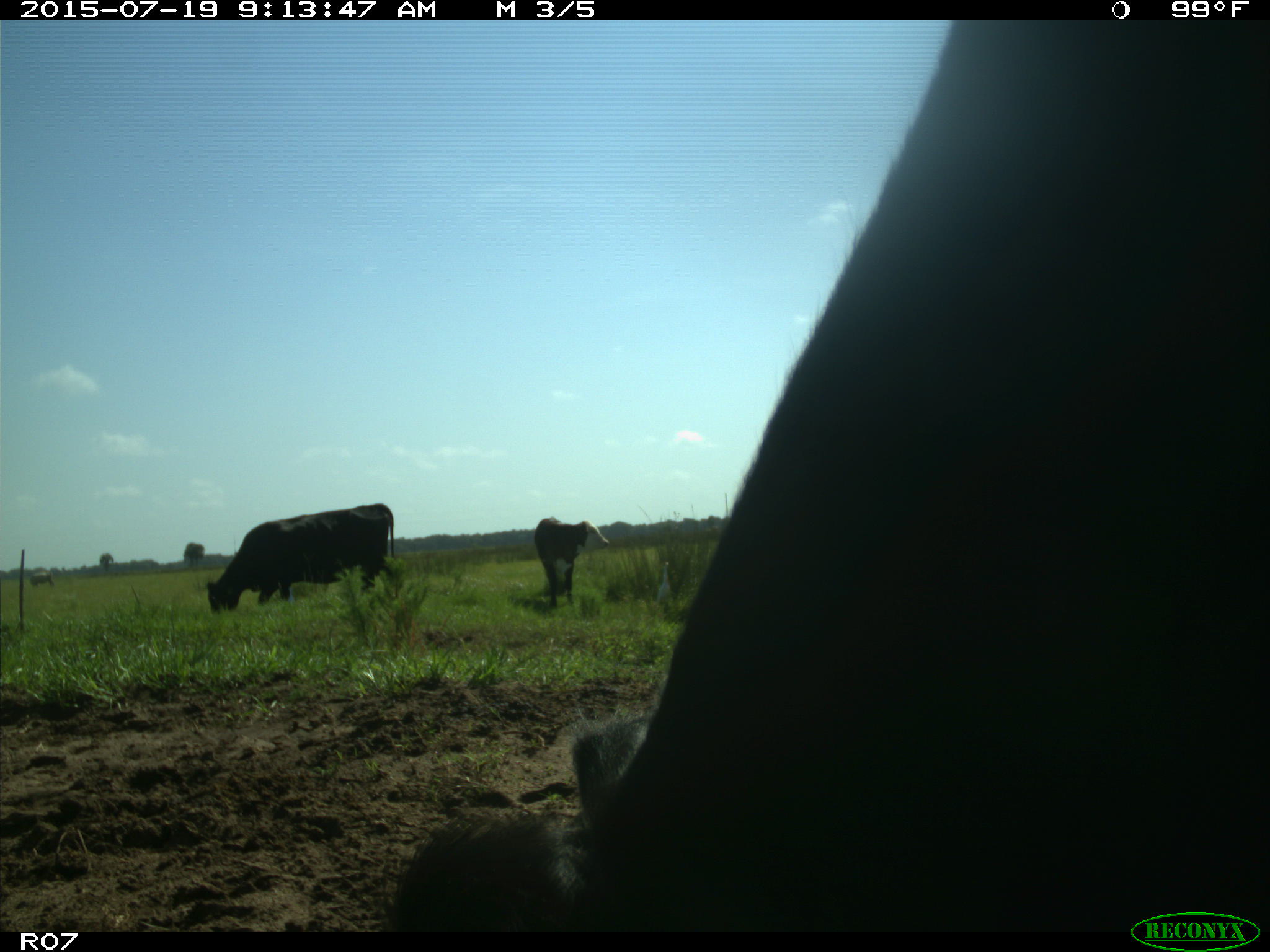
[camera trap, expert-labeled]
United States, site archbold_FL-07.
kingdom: Animalia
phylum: Chordata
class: Mammalia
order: Artiodactyla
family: Bovidae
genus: Bos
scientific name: Bos taurus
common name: domestic cow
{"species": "Bos taurus (domestic cow)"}